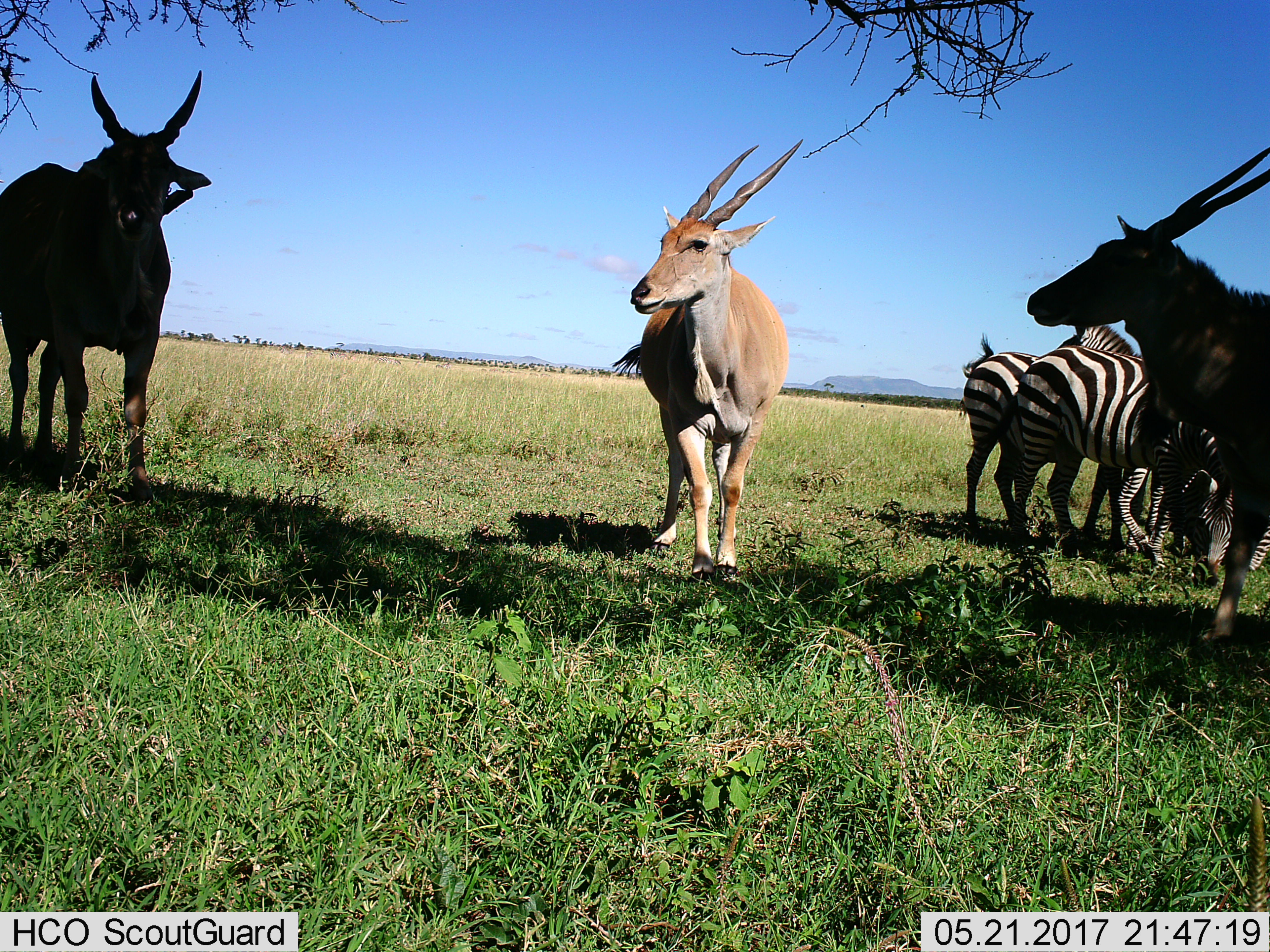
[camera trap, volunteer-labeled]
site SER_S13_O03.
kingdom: Animalia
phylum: Chordata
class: Mammalia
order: Artiodactyla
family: Bovidae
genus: Tragelaphus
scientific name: Tragelaphus oryx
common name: eland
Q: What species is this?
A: Eland (Tragelaphus oryx).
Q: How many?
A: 3.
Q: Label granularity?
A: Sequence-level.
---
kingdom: Animalia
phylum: Chordata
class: Mammalia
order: Perissodactyla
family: Equidae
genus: Equus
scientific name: Equus quagga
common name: plains zebra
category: zebraplains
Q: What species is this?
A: Zebraplains (plains zebra) (Equus quagga).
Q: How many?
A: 4.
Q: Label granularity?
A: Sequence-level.